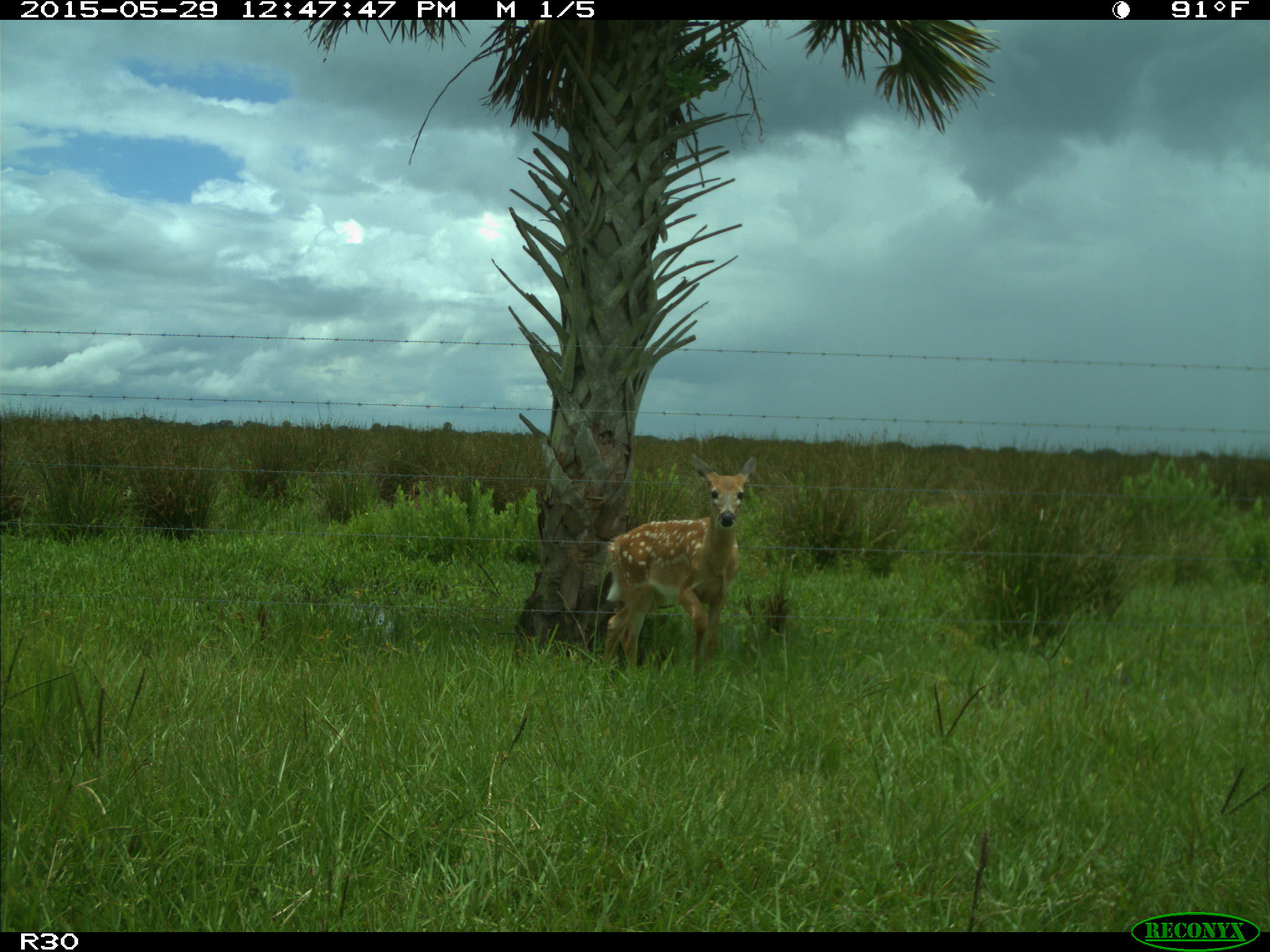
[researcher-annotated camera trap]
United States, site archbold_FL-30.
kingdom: Animalia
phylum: Chordata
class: Mammalia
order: Artiodactyla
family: Cervidae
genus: Odocoileus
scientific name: Odocoileus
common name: deer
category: unidentified deer